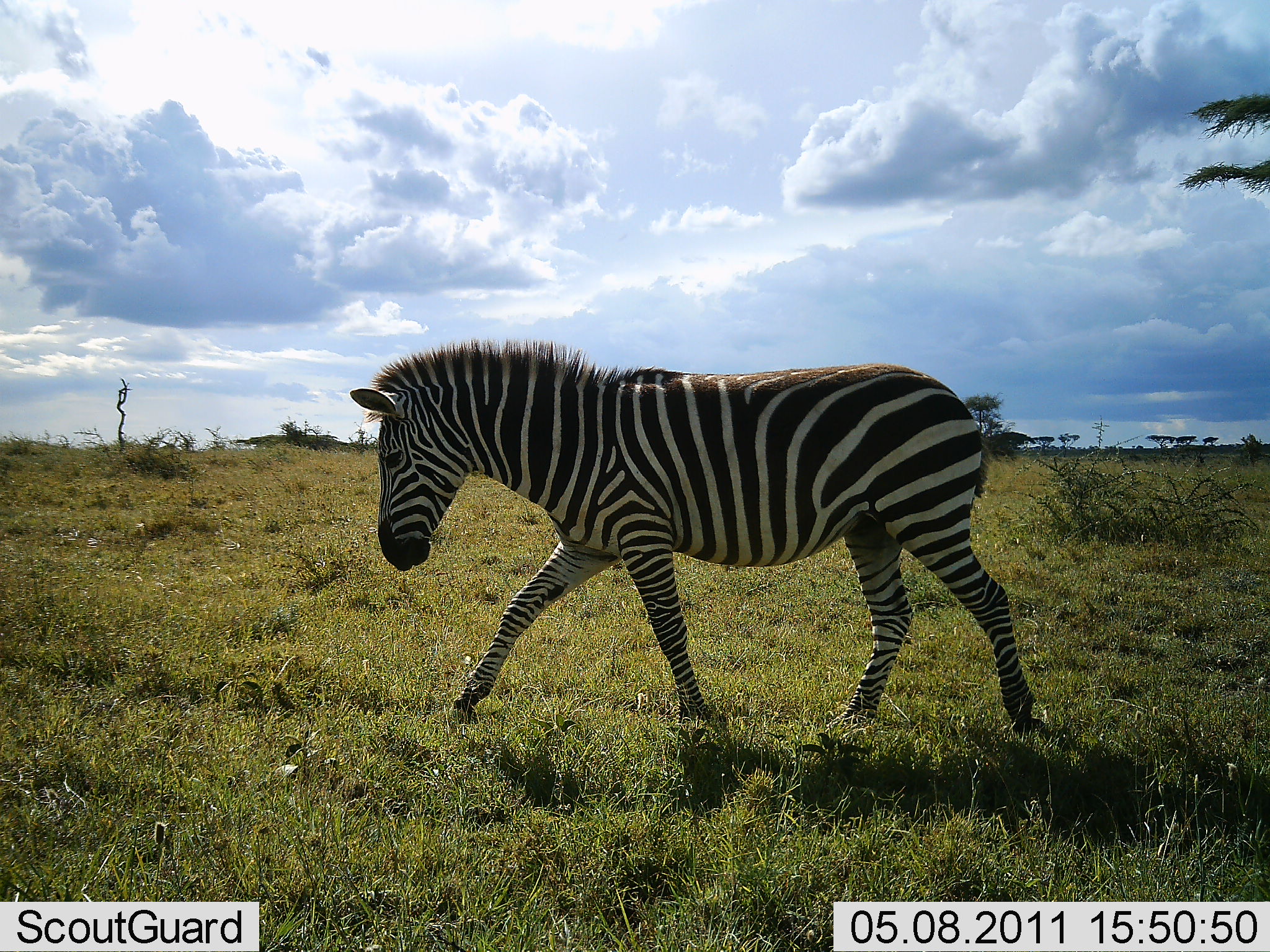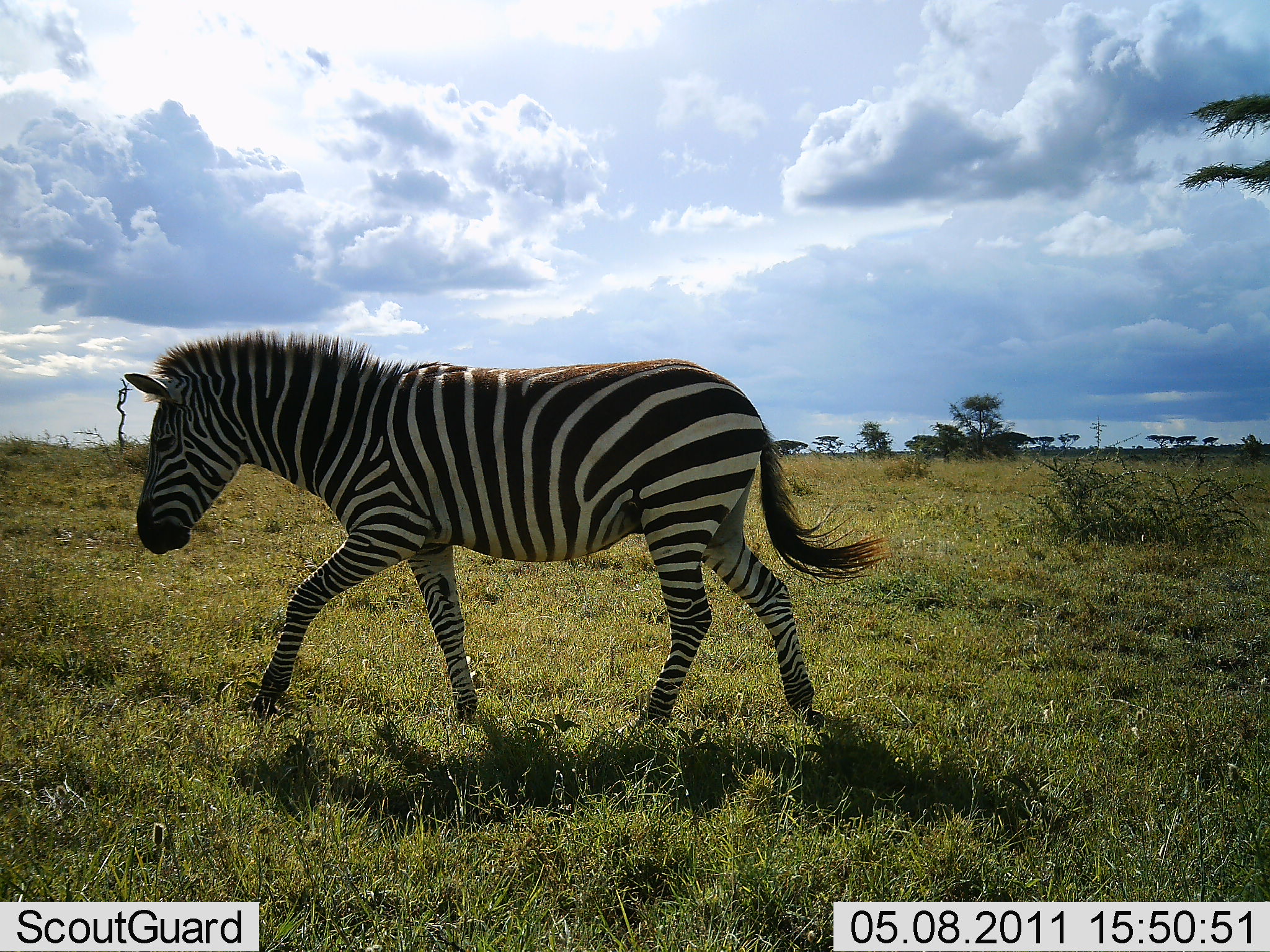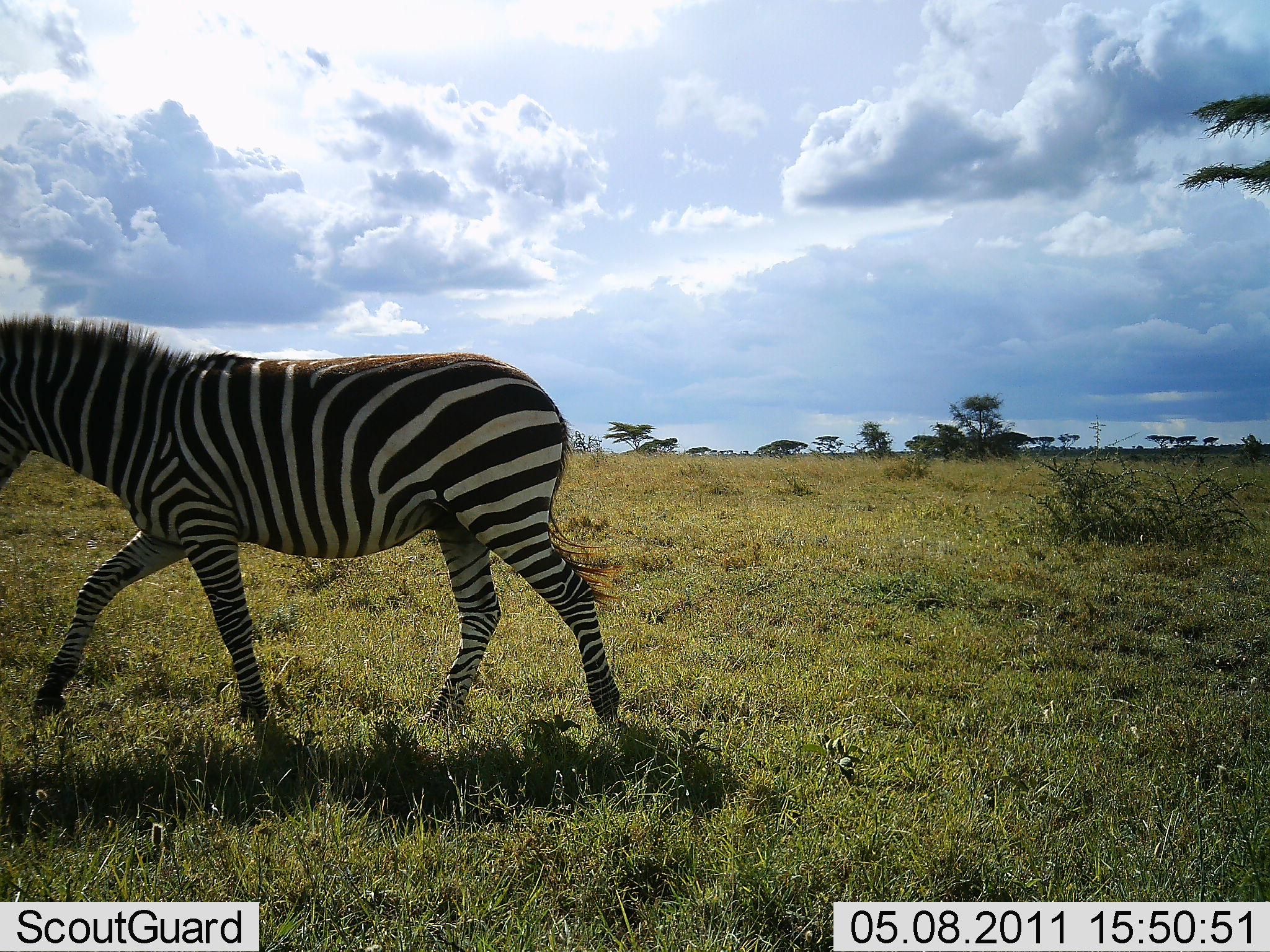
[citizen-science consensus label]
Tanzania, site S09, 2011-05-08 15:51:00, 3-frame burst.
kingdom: Animalia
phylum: Chordata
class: Mammalia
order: Perissodactyla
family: Equidae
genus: Equus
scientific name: Equus quagga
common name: plains zebra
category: zebra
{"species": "zebra (plains zebra) (Equus quagga)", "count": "1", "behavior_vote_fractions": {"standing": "0%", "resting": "0%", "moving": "100%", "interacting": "0%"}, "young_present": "0%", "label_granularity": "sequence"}